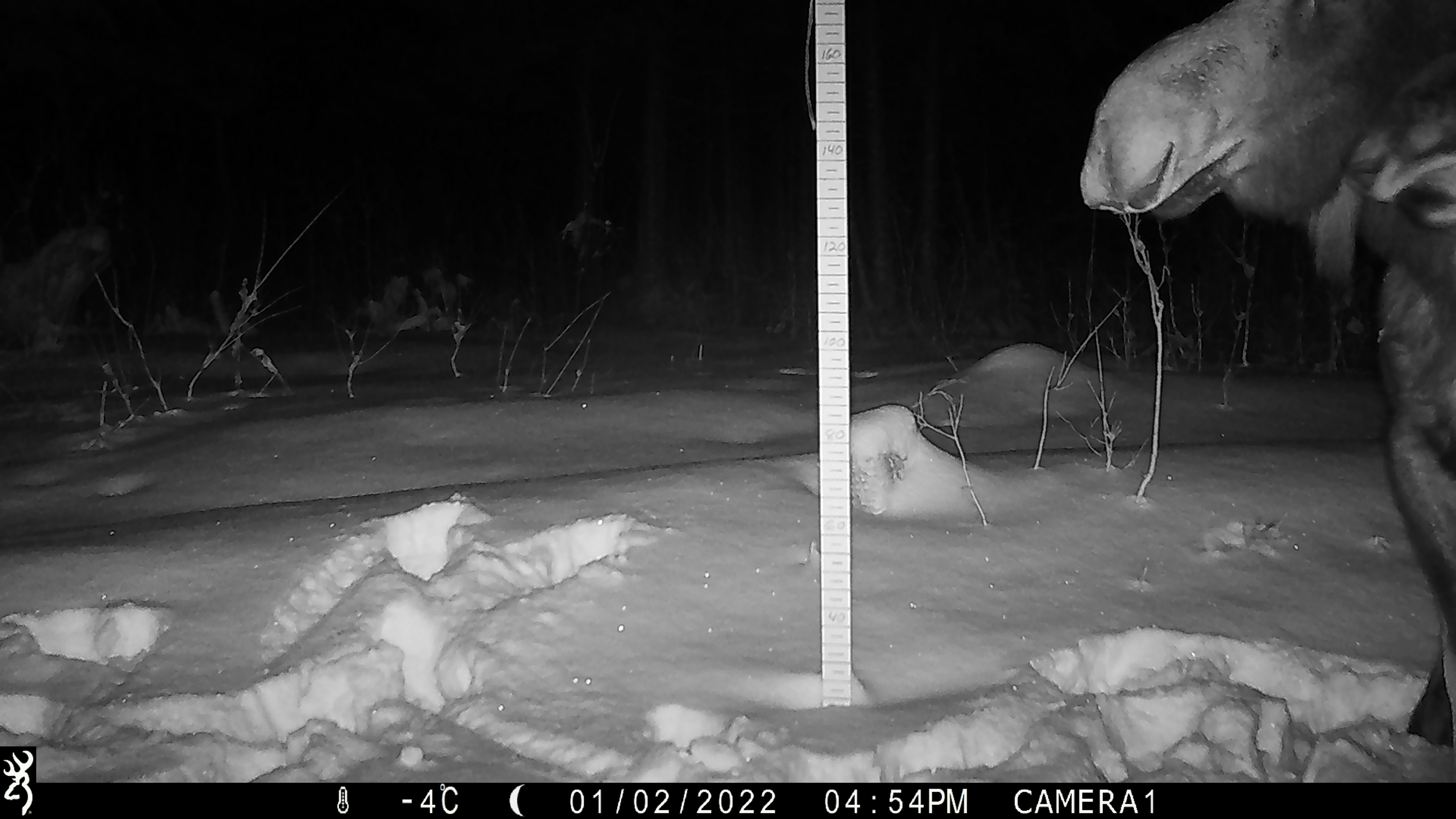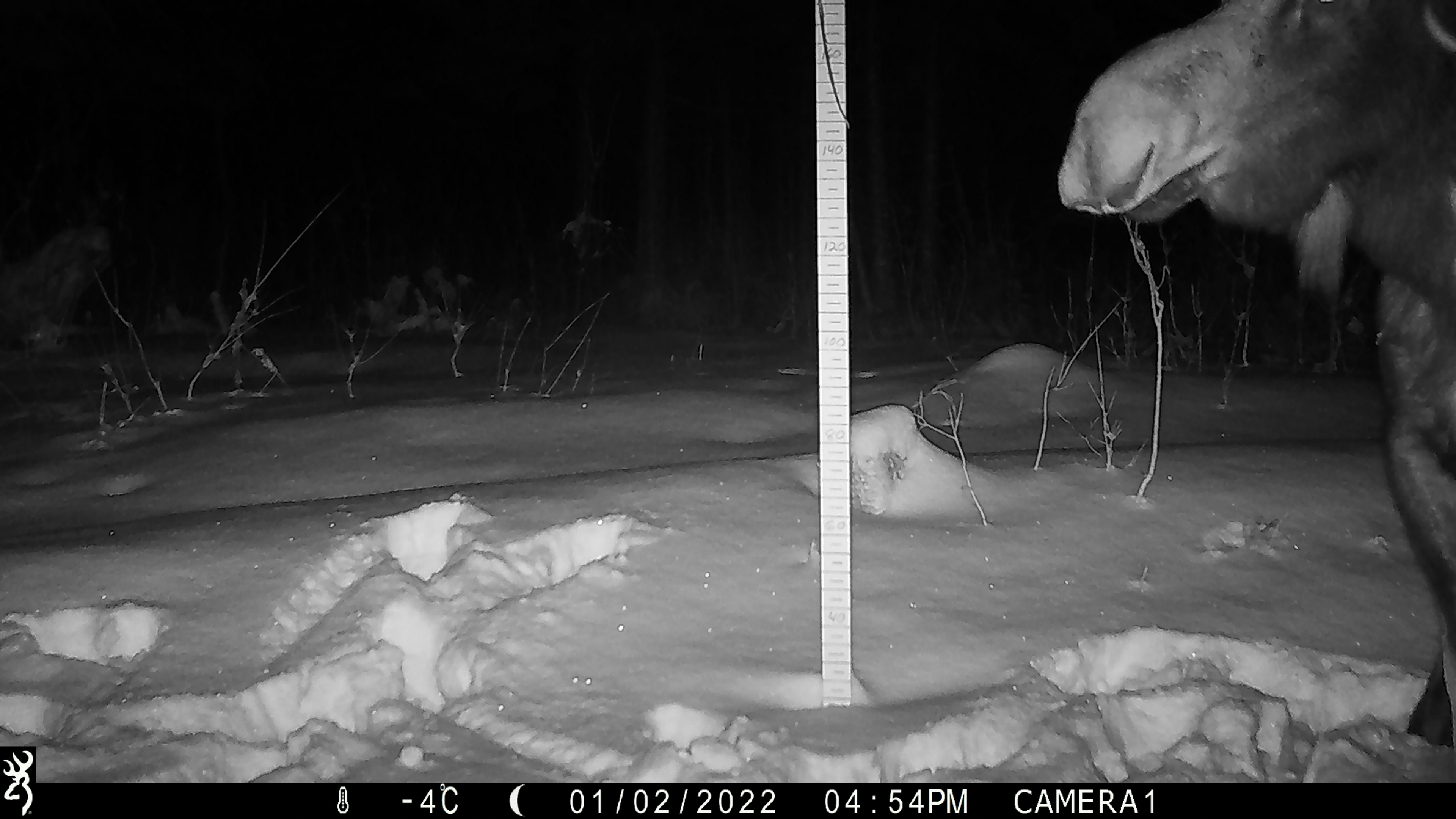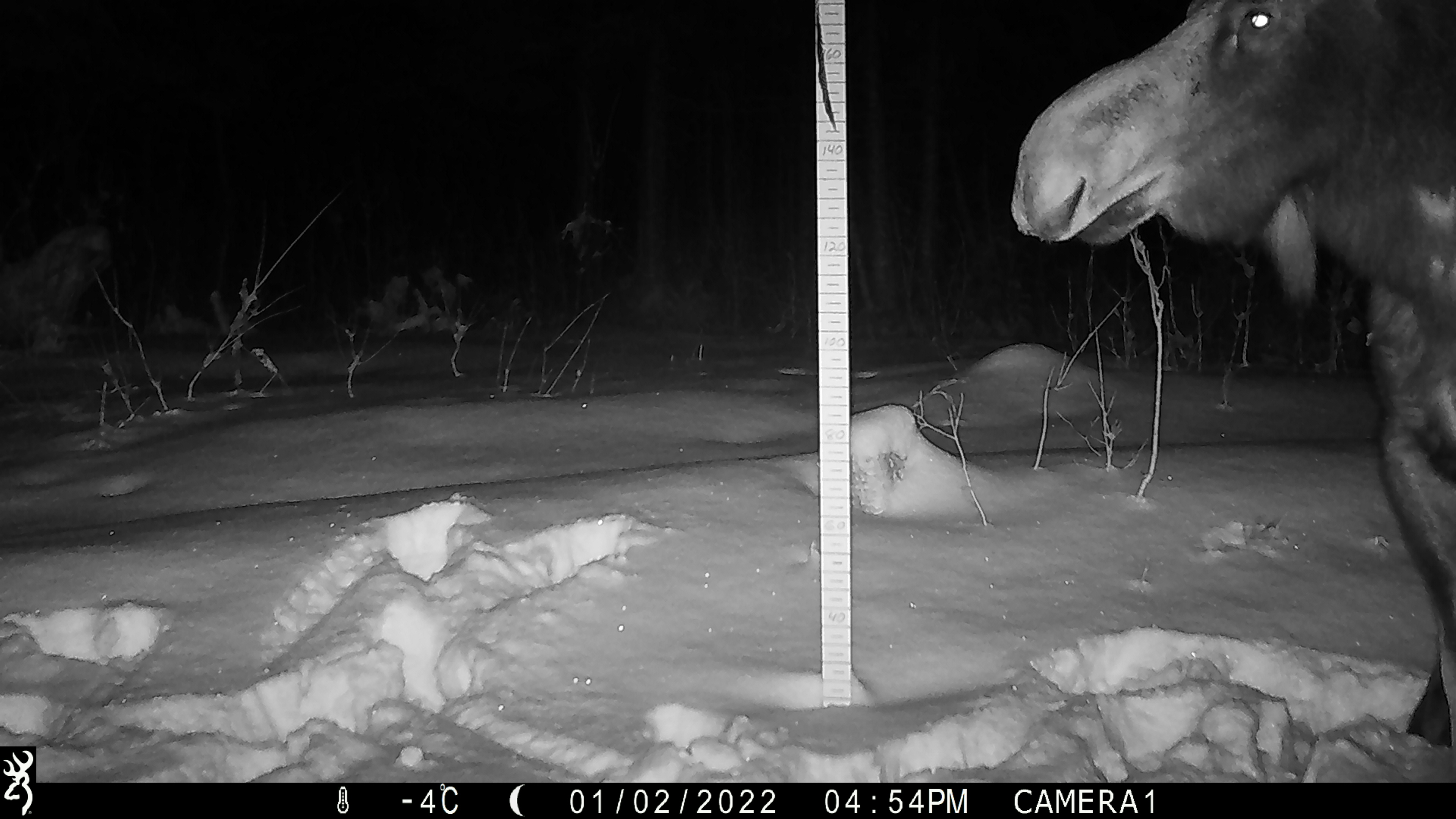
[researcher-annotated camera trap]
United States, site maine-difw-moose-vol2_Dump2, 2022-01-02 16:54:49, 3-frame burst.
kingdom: Animalia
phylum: Chordata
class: Mammalia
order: Artiodactyla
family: Cervidae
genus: Alces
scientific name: Alces alces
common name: moose